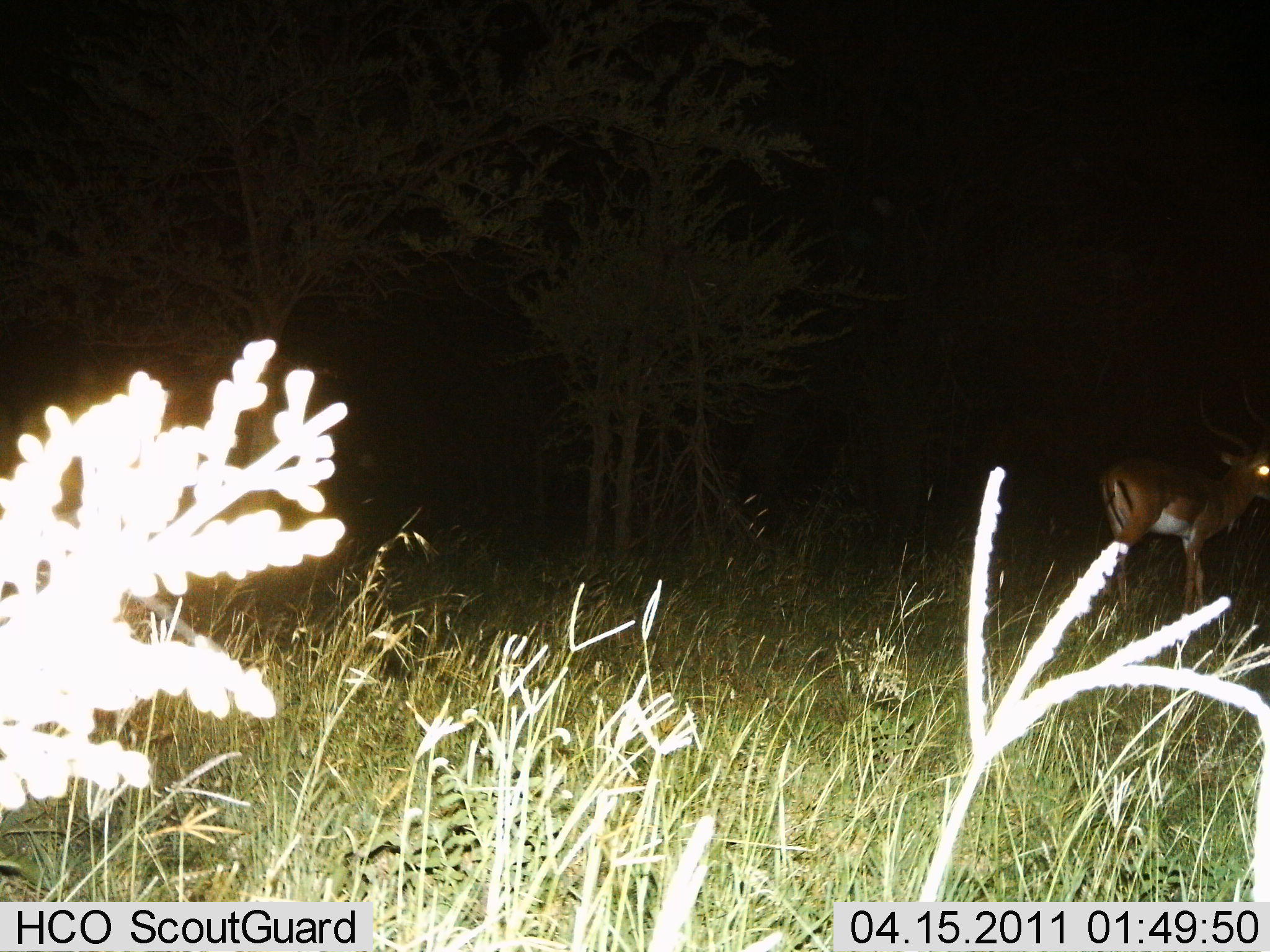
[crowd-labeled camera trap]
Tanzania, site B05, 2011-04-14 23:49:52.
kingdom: Animalia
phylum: Chordata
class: Mammalia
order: Artiodactyla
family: Bovidae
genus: Aepyceros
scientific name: Aepyceros melampus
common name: impala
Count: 1.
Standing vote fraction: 92%.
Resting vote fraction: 0%.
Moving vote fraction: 8%.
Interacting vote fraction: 0%.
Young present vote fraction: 0%.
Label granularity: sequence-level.